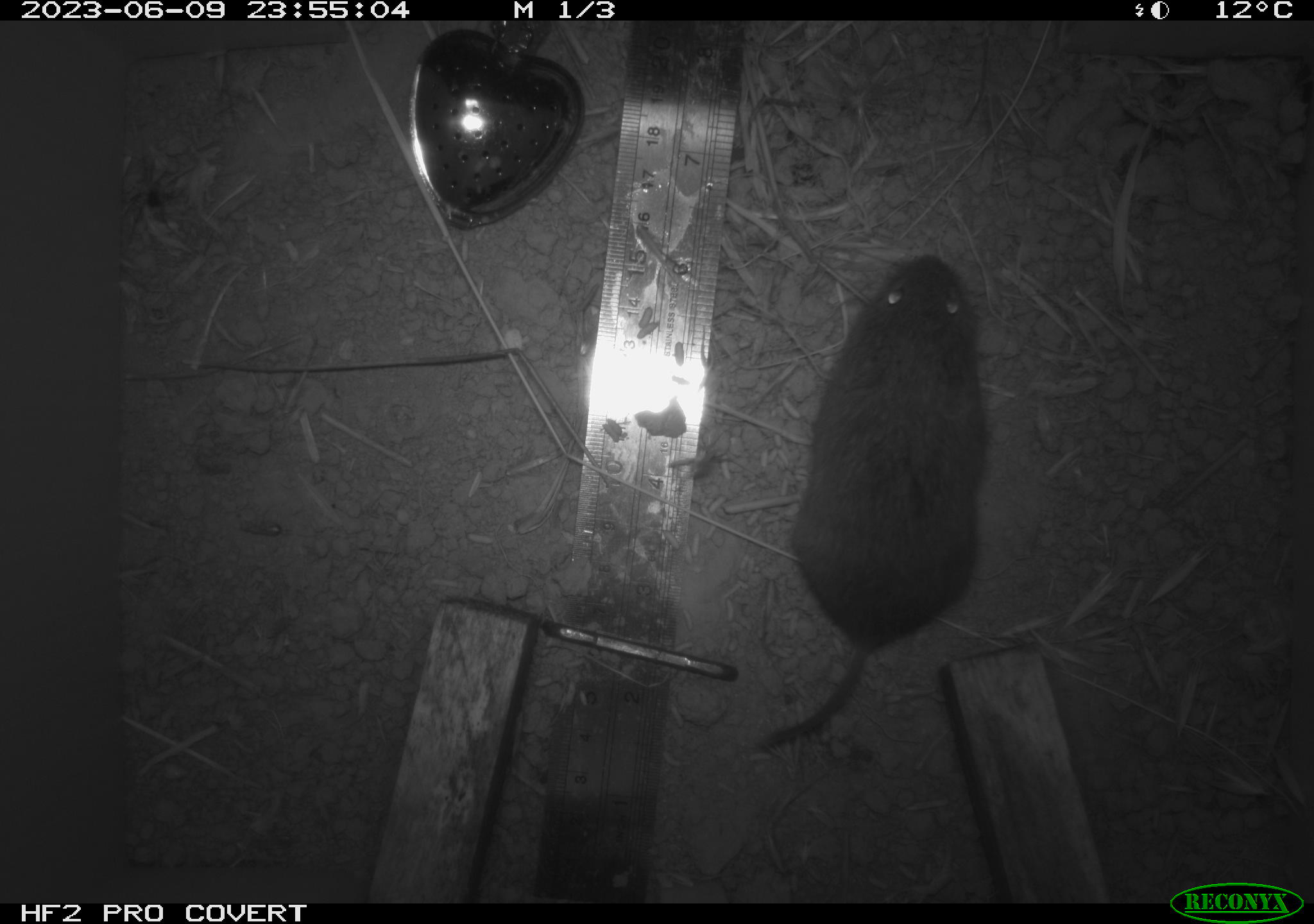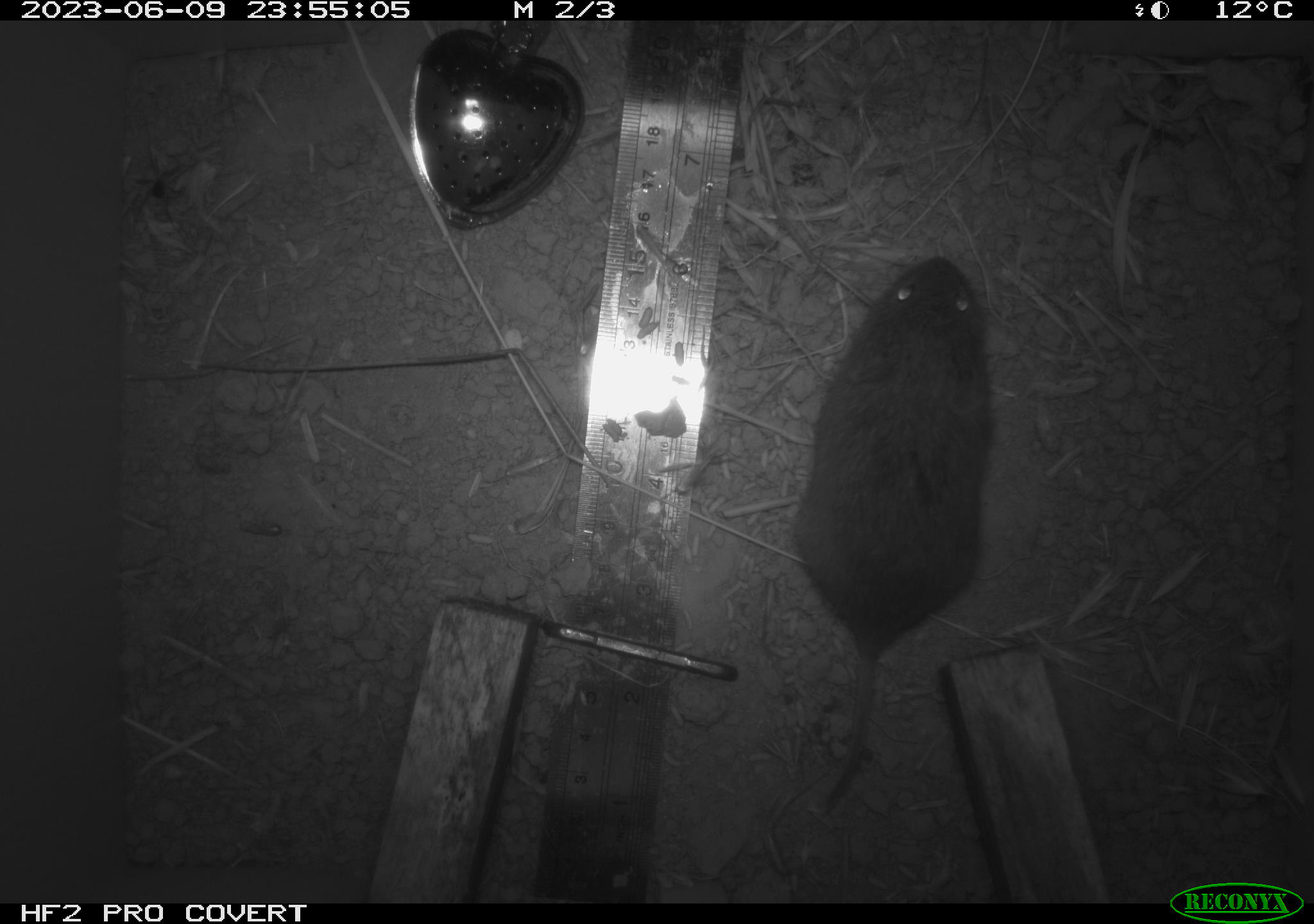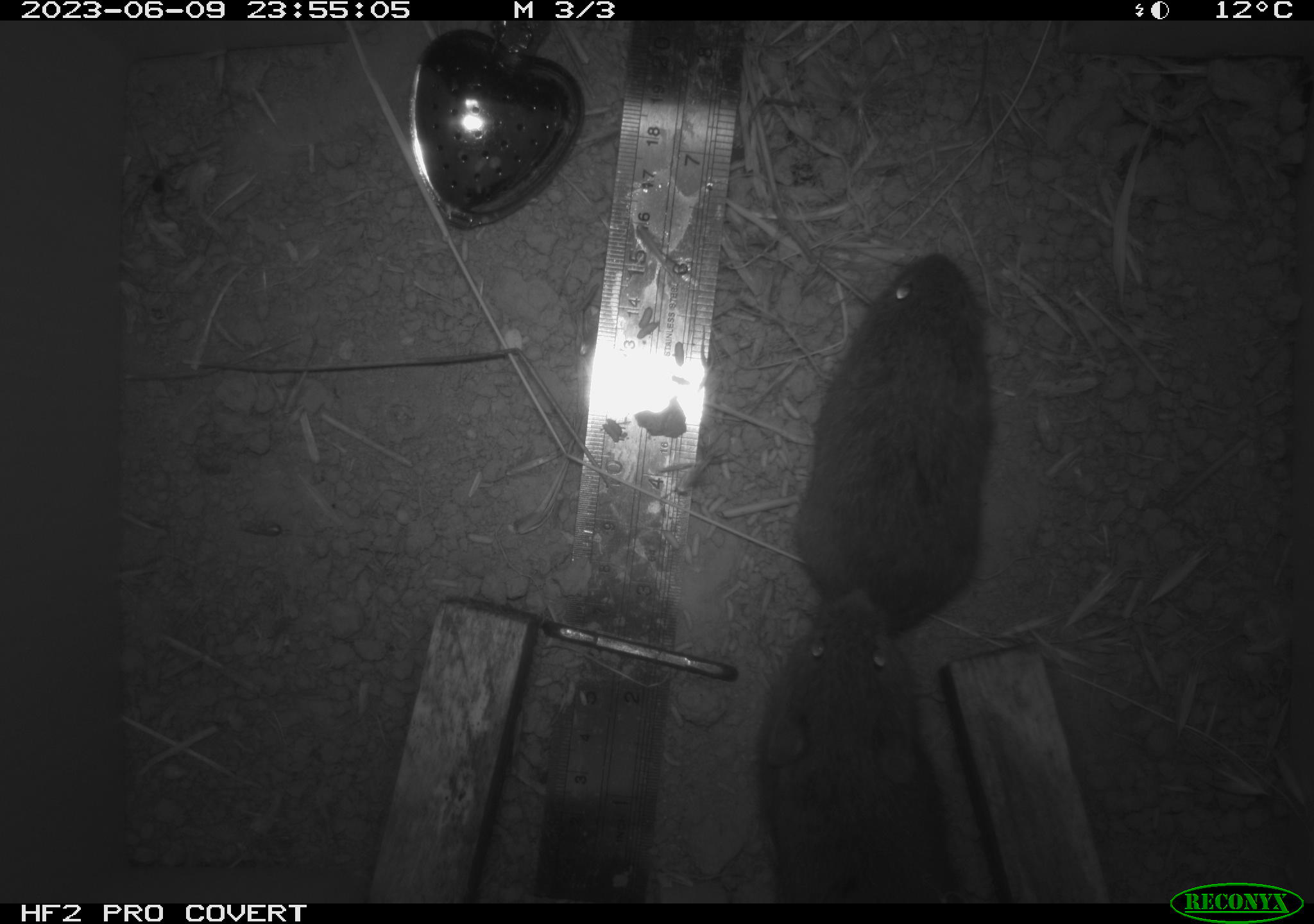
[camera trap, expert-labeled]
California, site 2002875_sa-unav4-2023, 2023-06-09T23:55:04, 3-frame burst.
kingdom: Animalia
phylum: Chordata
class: Mammalia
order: Rodentia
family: Cricetidae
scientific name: Arvicolinae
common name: voles, lemmings, and muskrats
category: arvicolinae subfamily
Arvicolinae subfamily (voles, lemmings, and muskrats) (Arvicolinae).